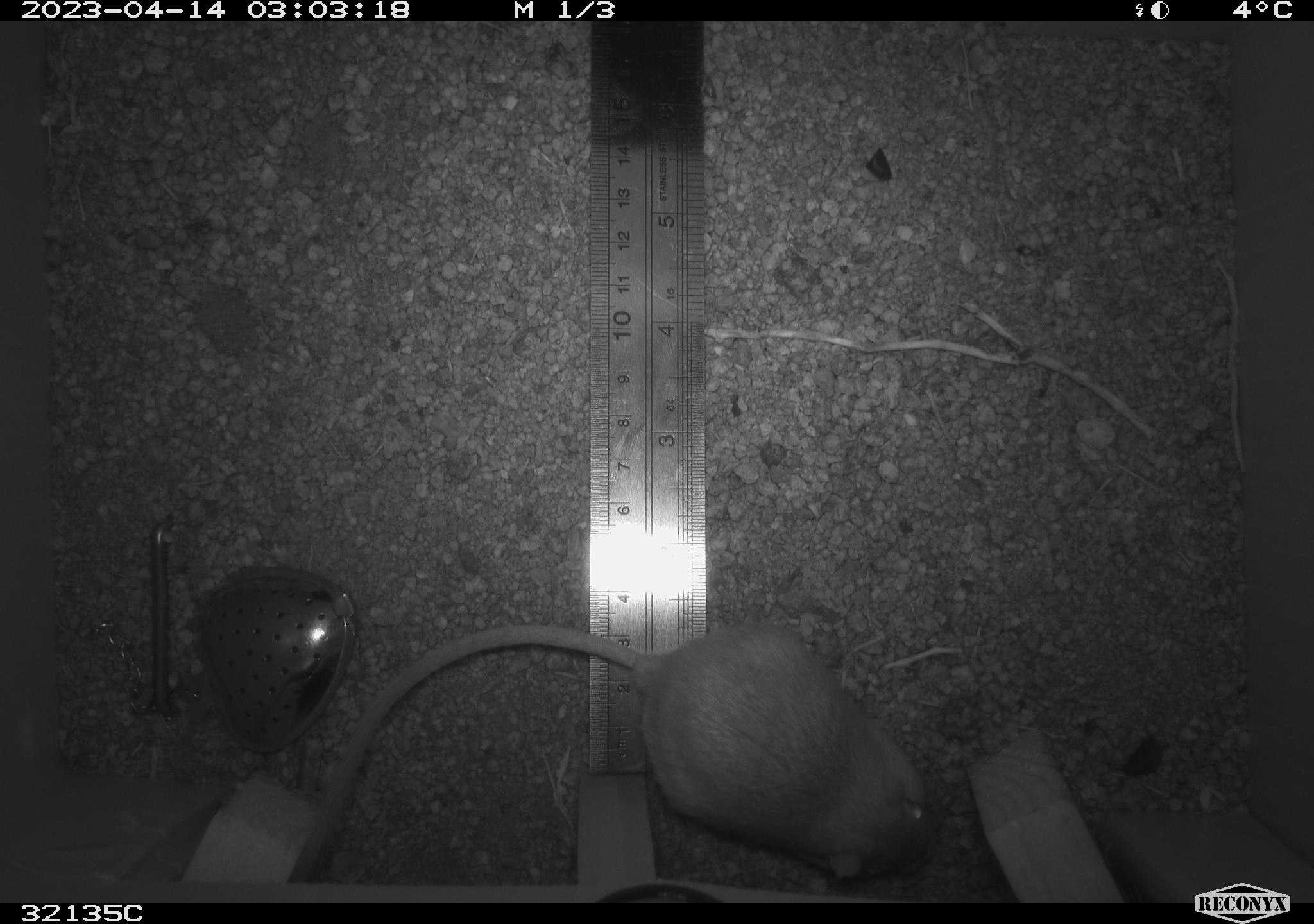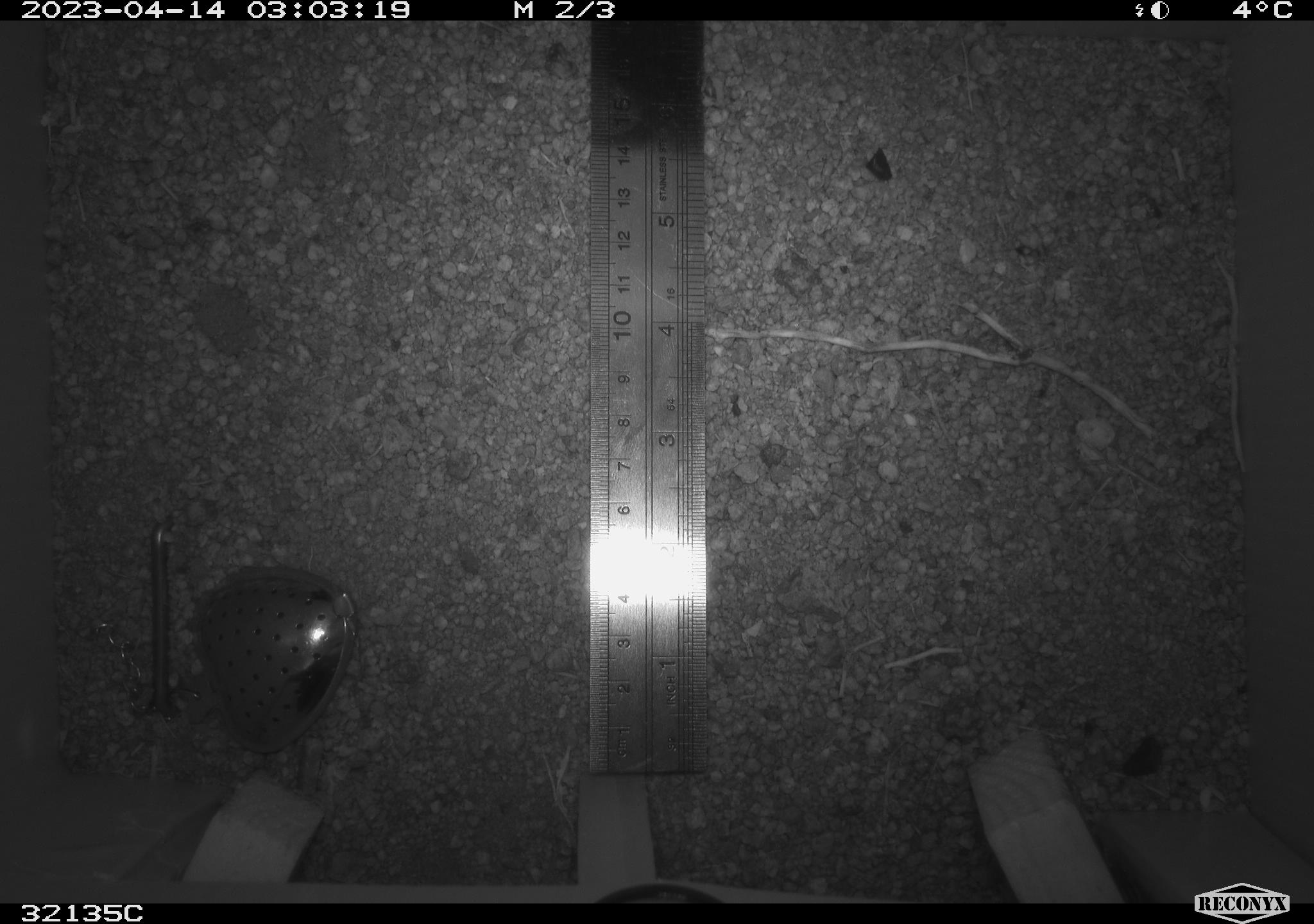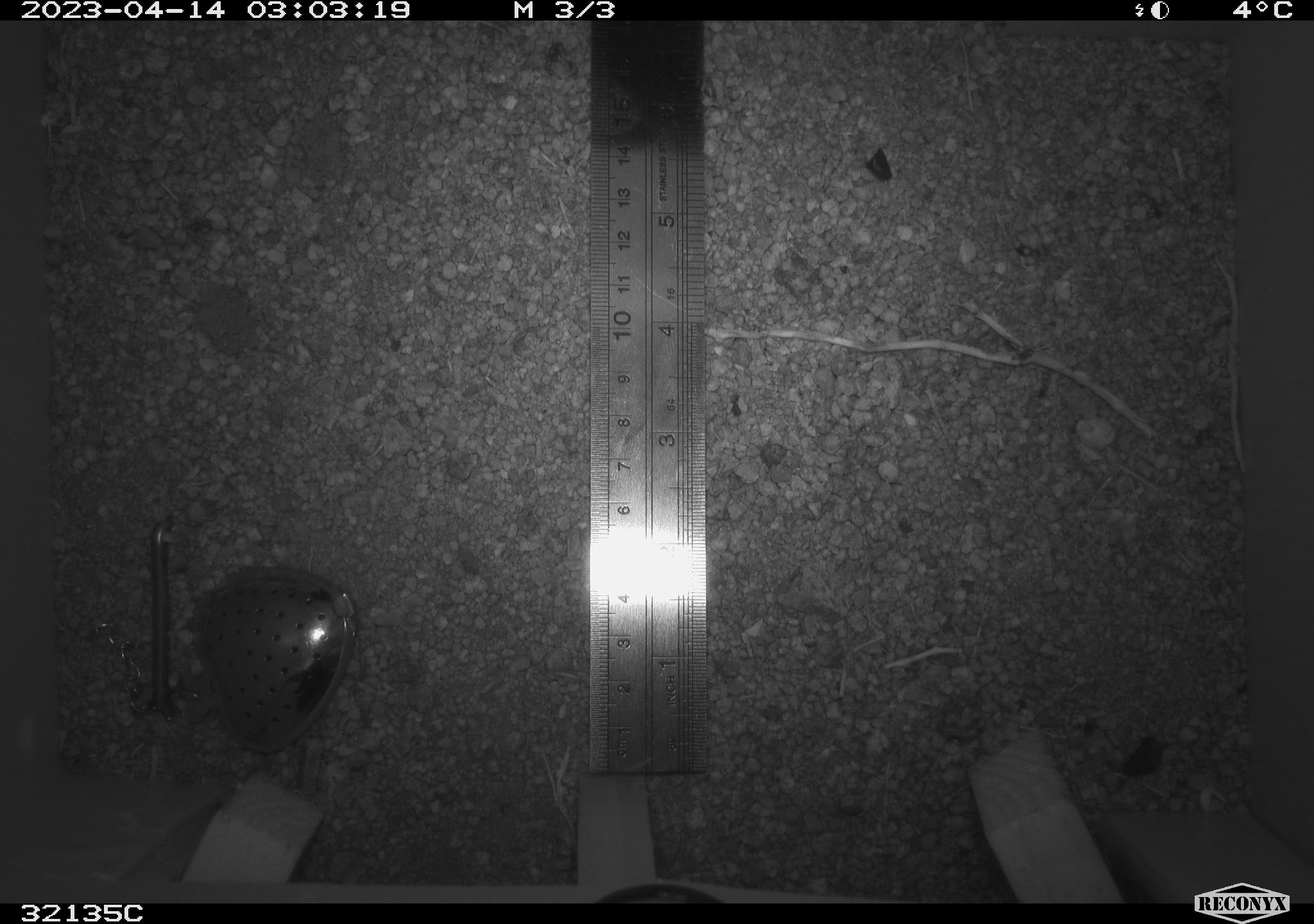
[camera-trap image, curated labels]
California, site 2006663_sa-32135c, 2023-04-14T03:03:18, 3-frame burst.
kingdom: Animalia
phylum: Chordata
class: Mammalia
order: Rodentia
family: Heteromyidae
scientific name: Heteromyidae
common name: kangaroo rats and pocket mice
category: heteromyidae family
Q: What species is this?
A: Heteromyidae family (kangaroo rats and pocket mice) (Heteromyidae).